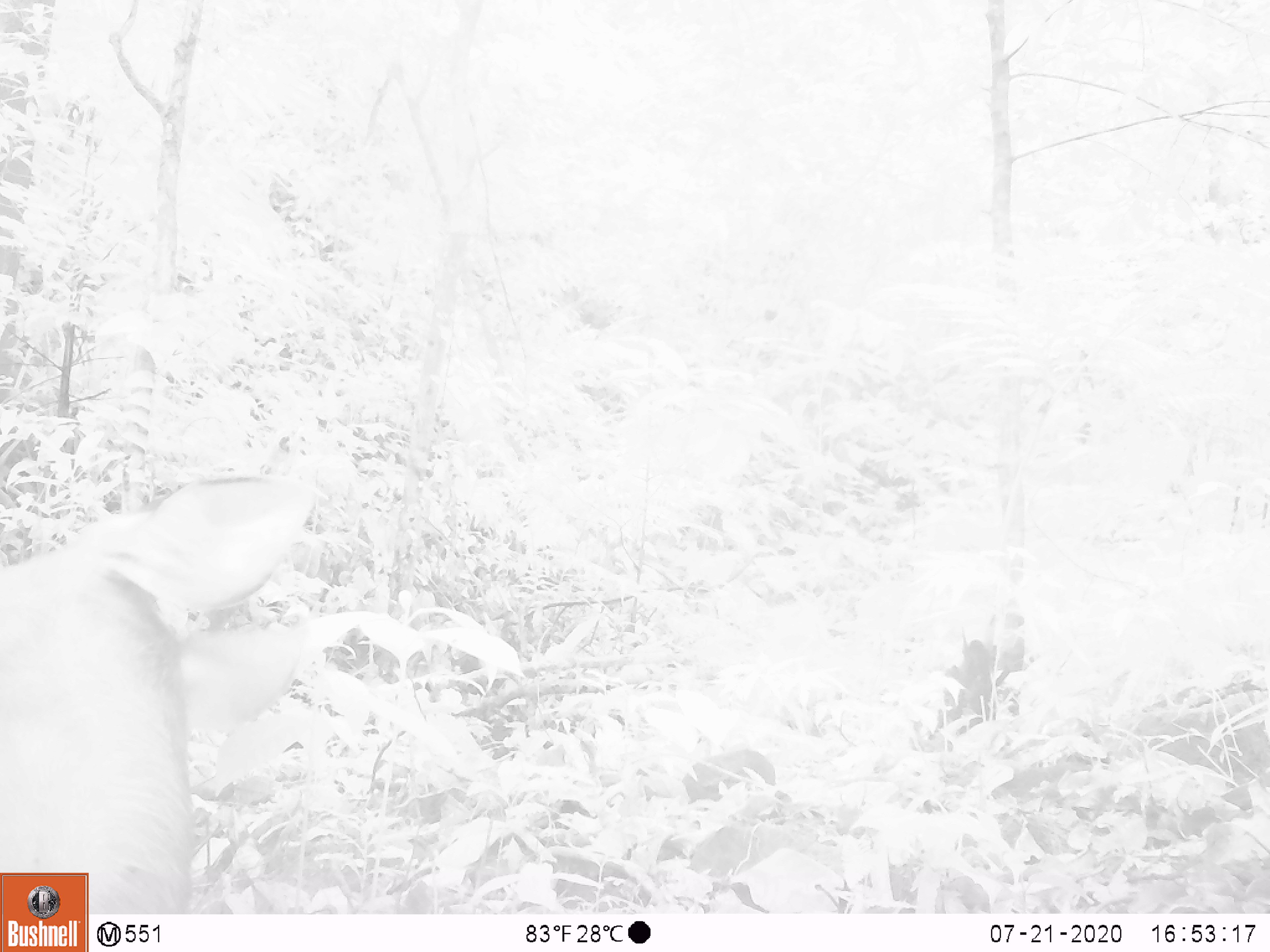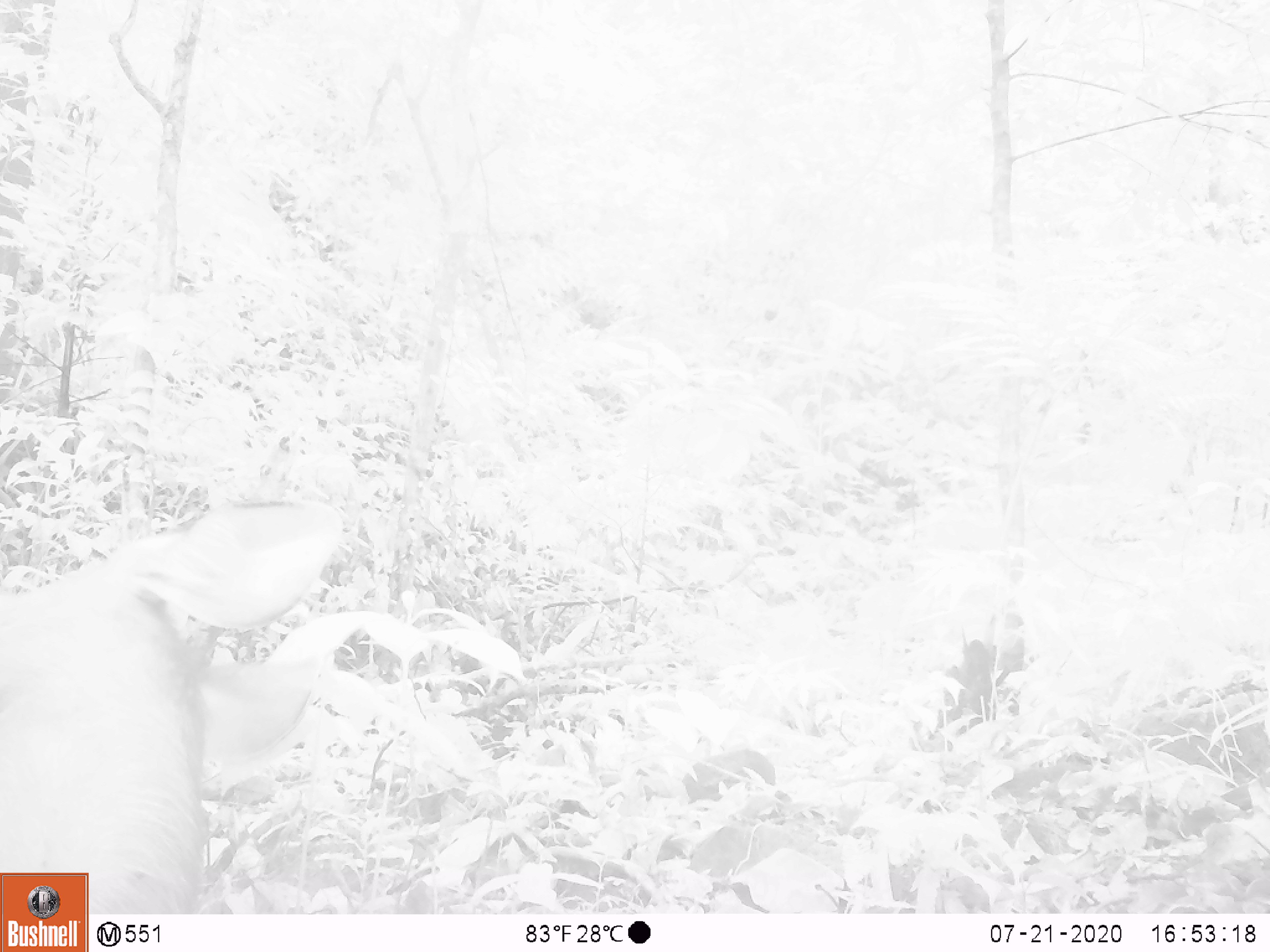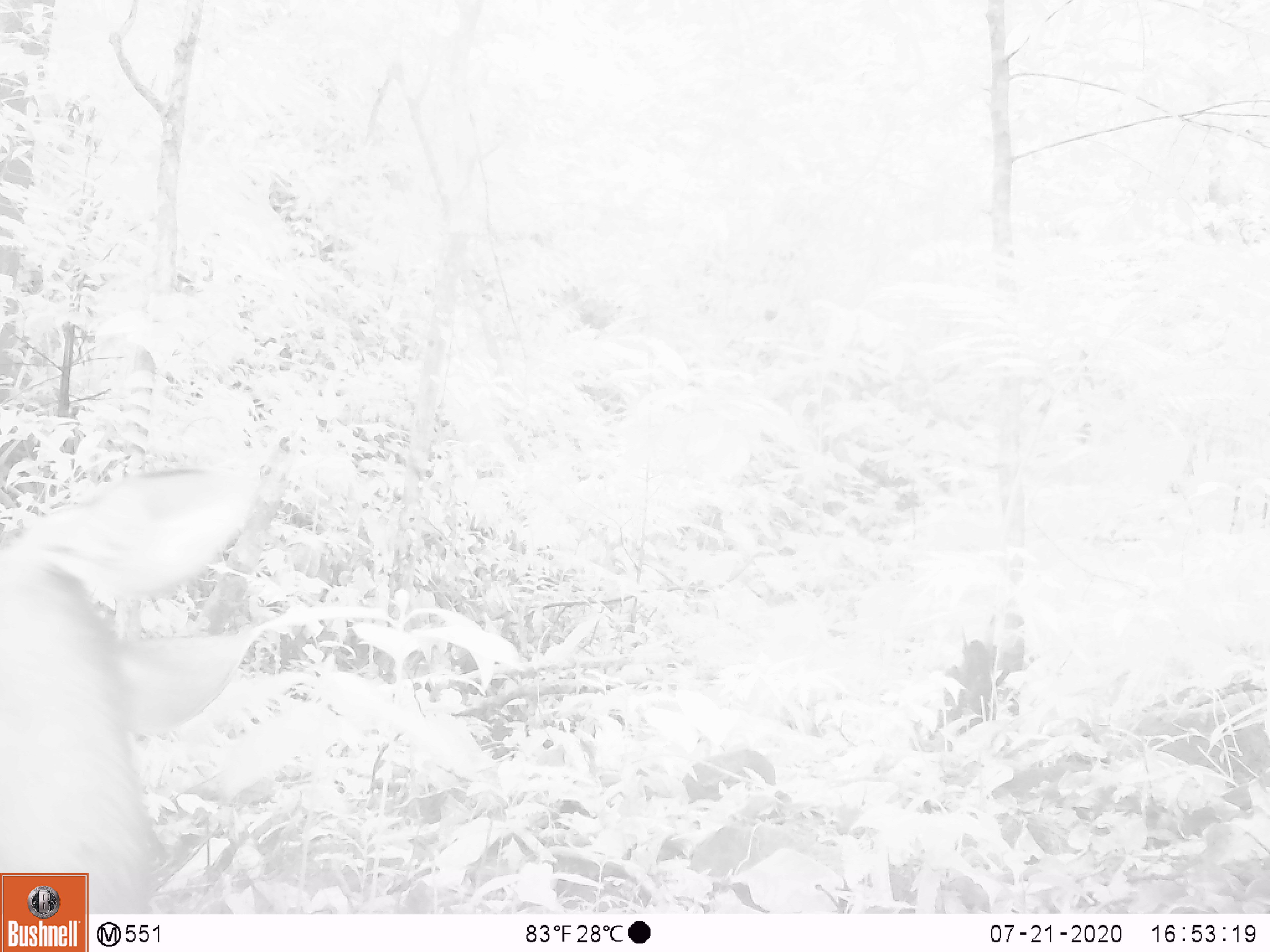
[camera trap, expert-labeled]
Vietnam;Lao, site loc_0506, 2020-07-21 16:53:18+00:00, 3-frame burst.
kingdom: Animalia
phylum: Chordata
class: Mammalia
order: Artiodactyla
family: Cervidae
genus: Rusa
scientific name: Rusa unicolor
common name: sambar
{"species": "sambar (Rusa unicolor)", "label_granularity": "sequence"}